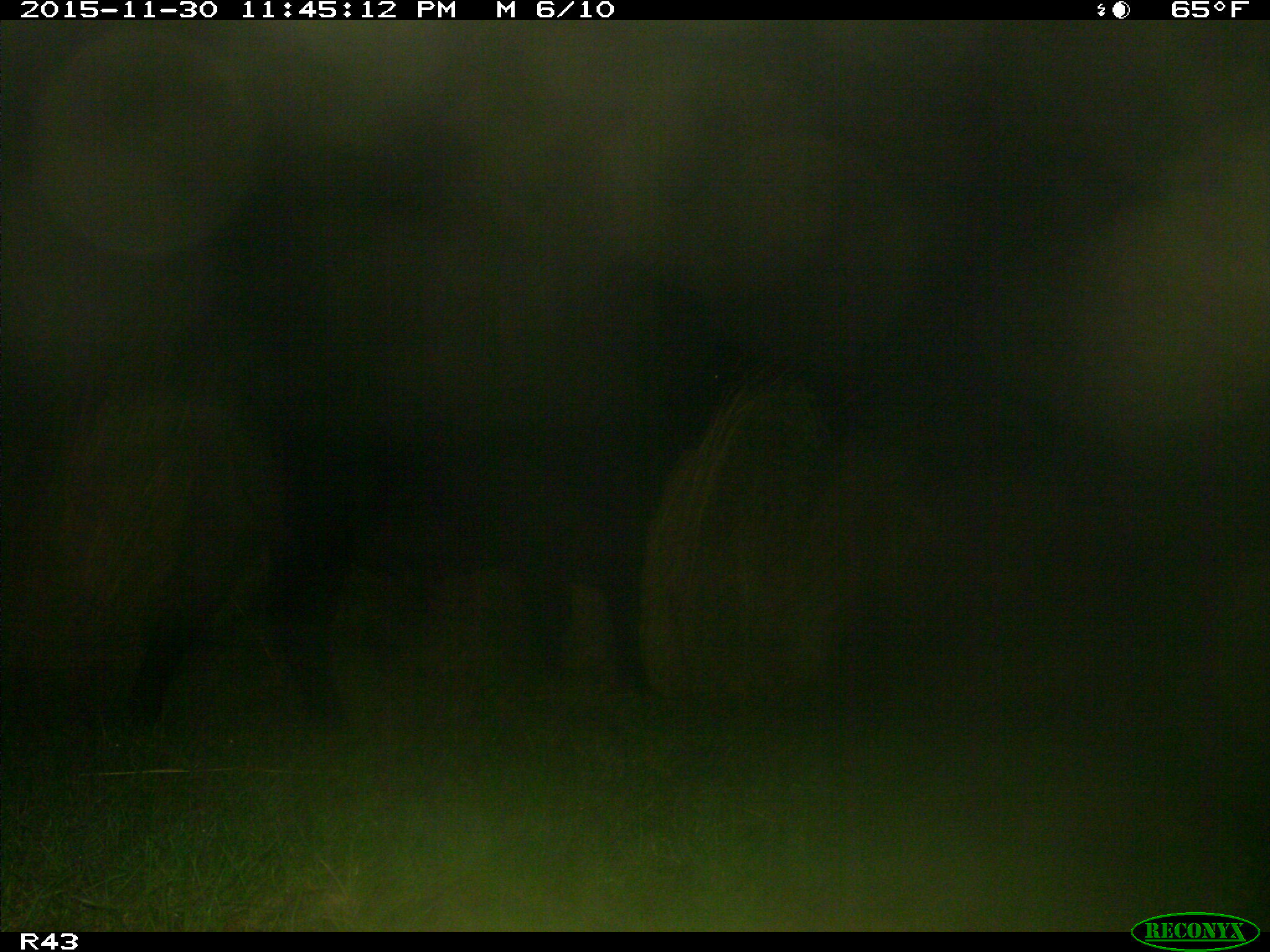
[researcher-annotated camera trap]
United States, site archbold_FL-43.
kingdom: Animalia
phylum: Chordata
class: Mammalia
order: Artiodactyla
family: Bovidae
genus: Bos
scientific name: Bos taurus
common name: domestic cow